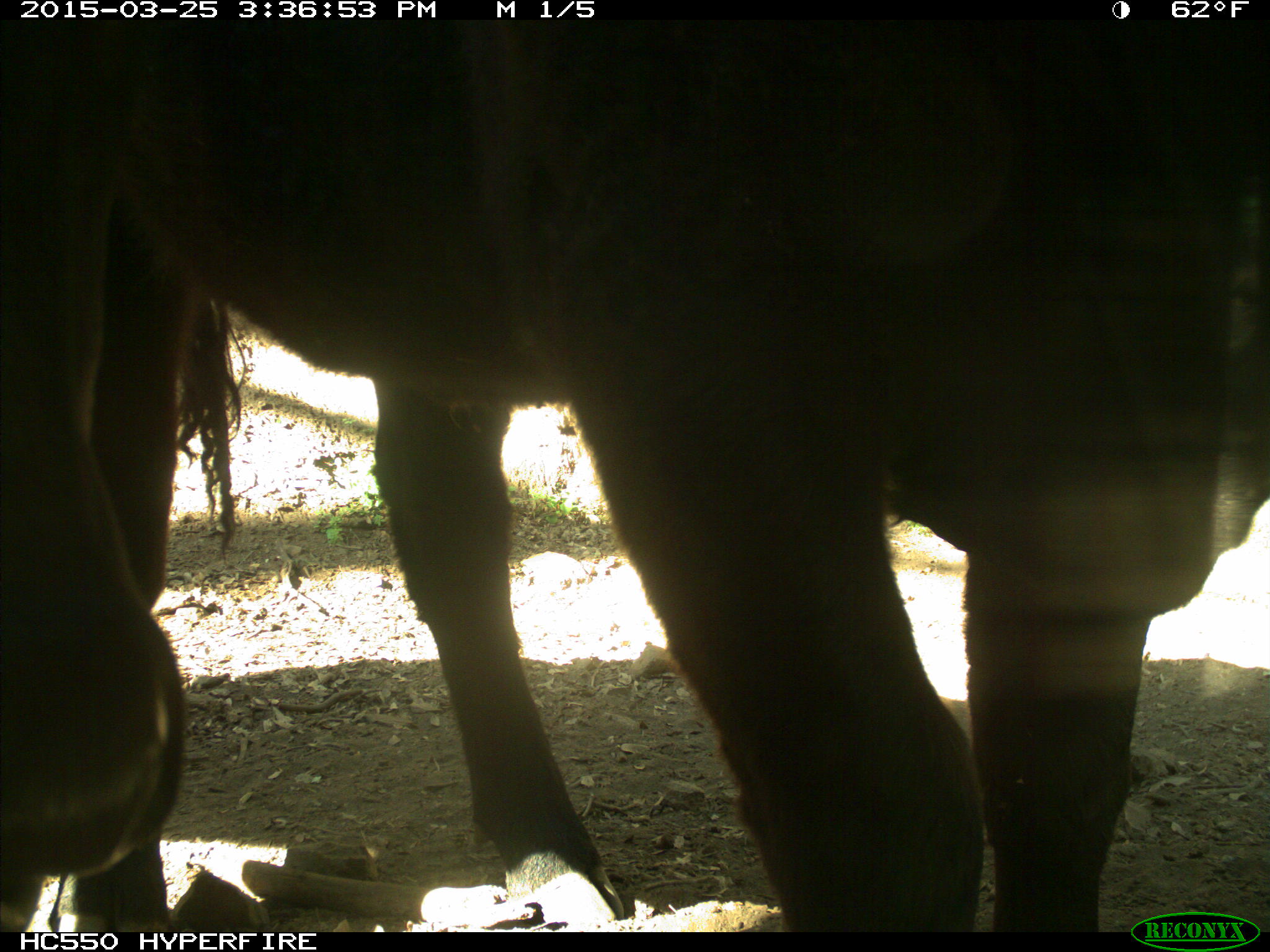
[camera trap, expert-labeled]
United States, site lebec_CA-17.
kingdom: Animalia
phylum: Chordata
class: Mammalia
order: Artiodactyla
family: Bovidae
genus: Bos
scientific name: Bos taurus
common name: domestic cow